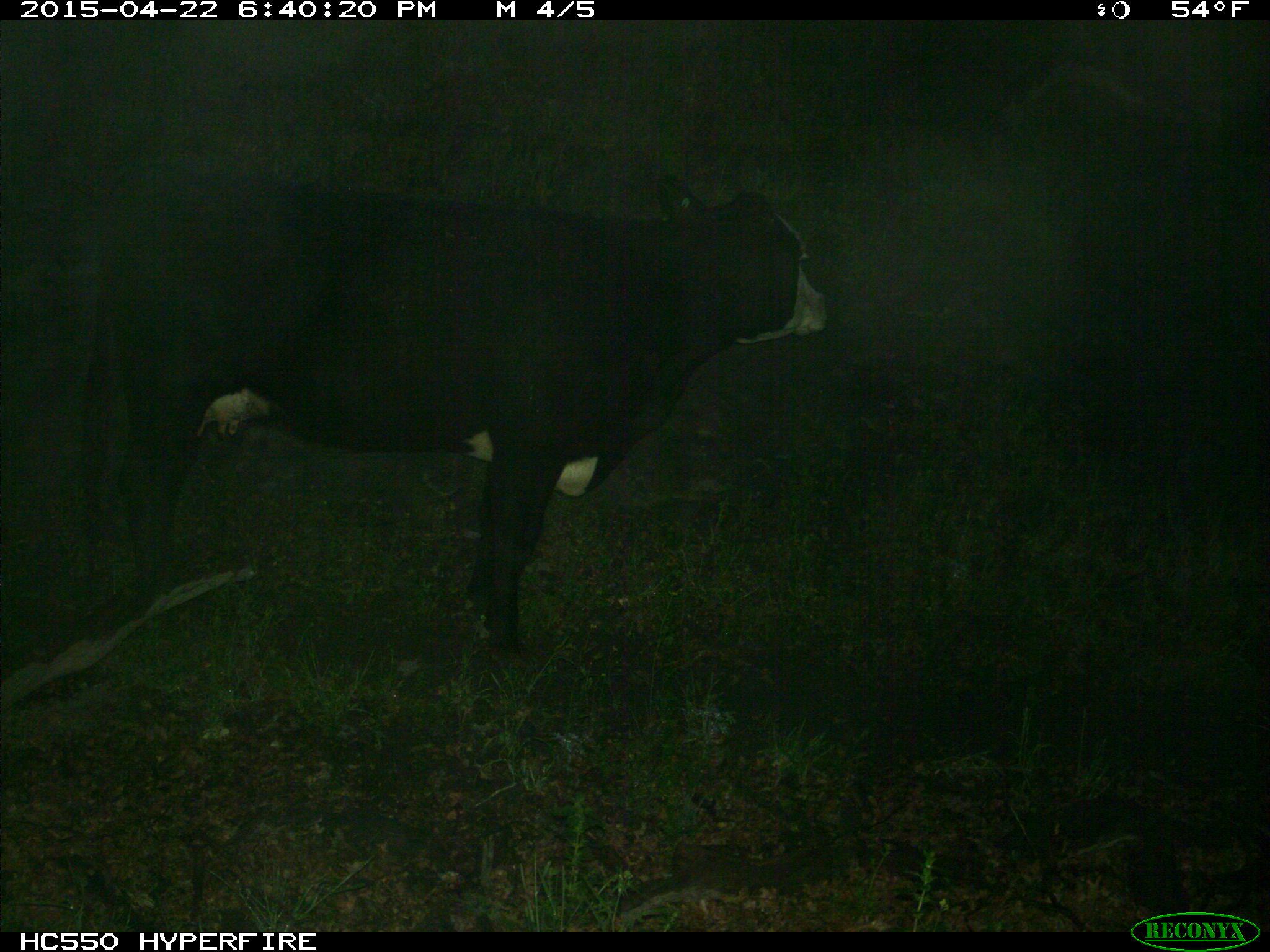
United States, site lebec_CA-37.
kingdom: Animalia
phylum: Chordata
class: Mammalia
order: Artiodactyla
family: Bovidae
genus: Bos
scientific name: Bos taurus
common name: domestic cow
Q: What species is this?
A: Bos taurus (domestic cow).